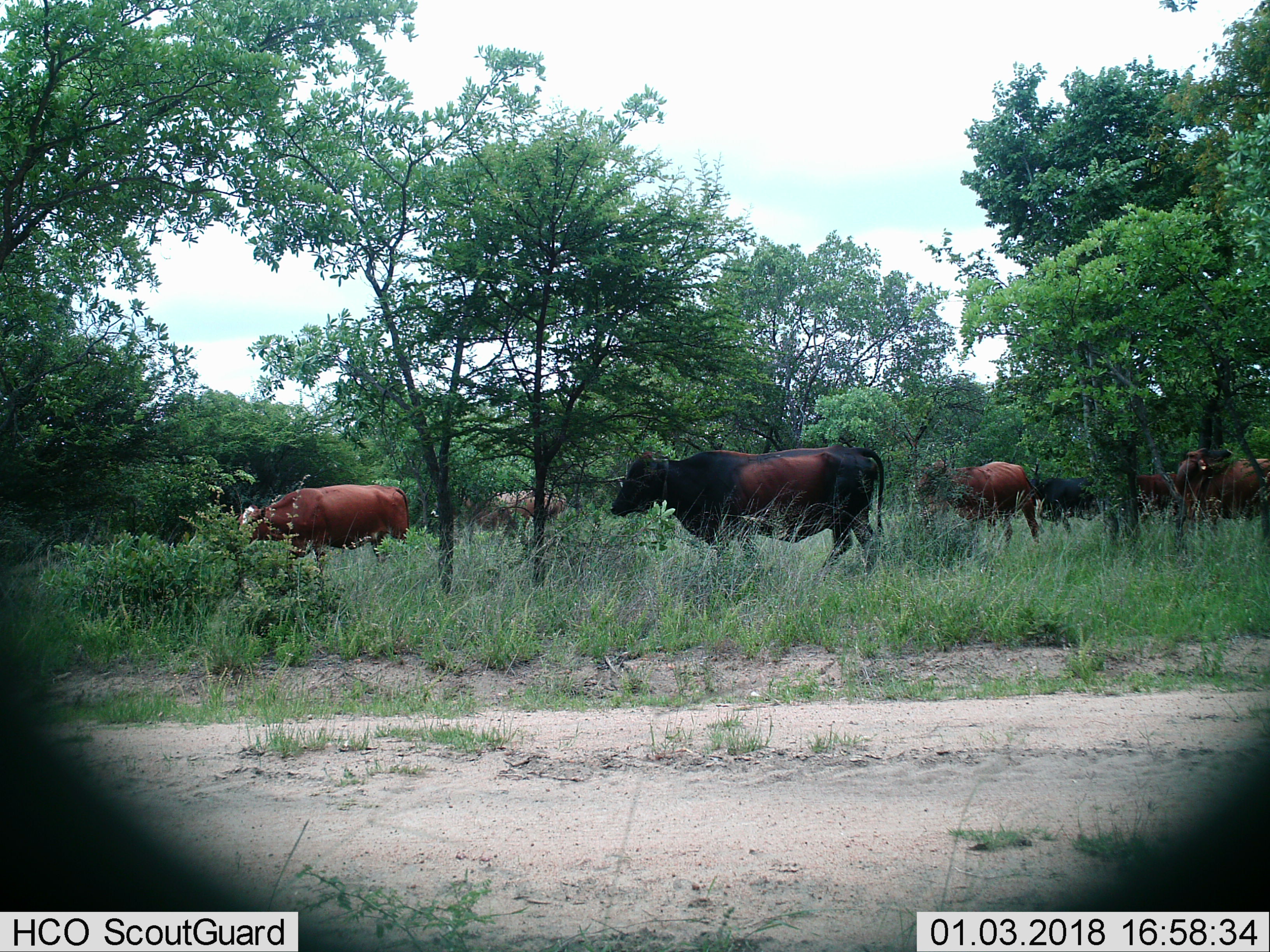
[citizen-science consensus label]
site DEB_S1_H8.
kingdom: Animalia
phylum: Chordata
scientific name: Vertebrata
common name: domestic animal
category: domesticanimal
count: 8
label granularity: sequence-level